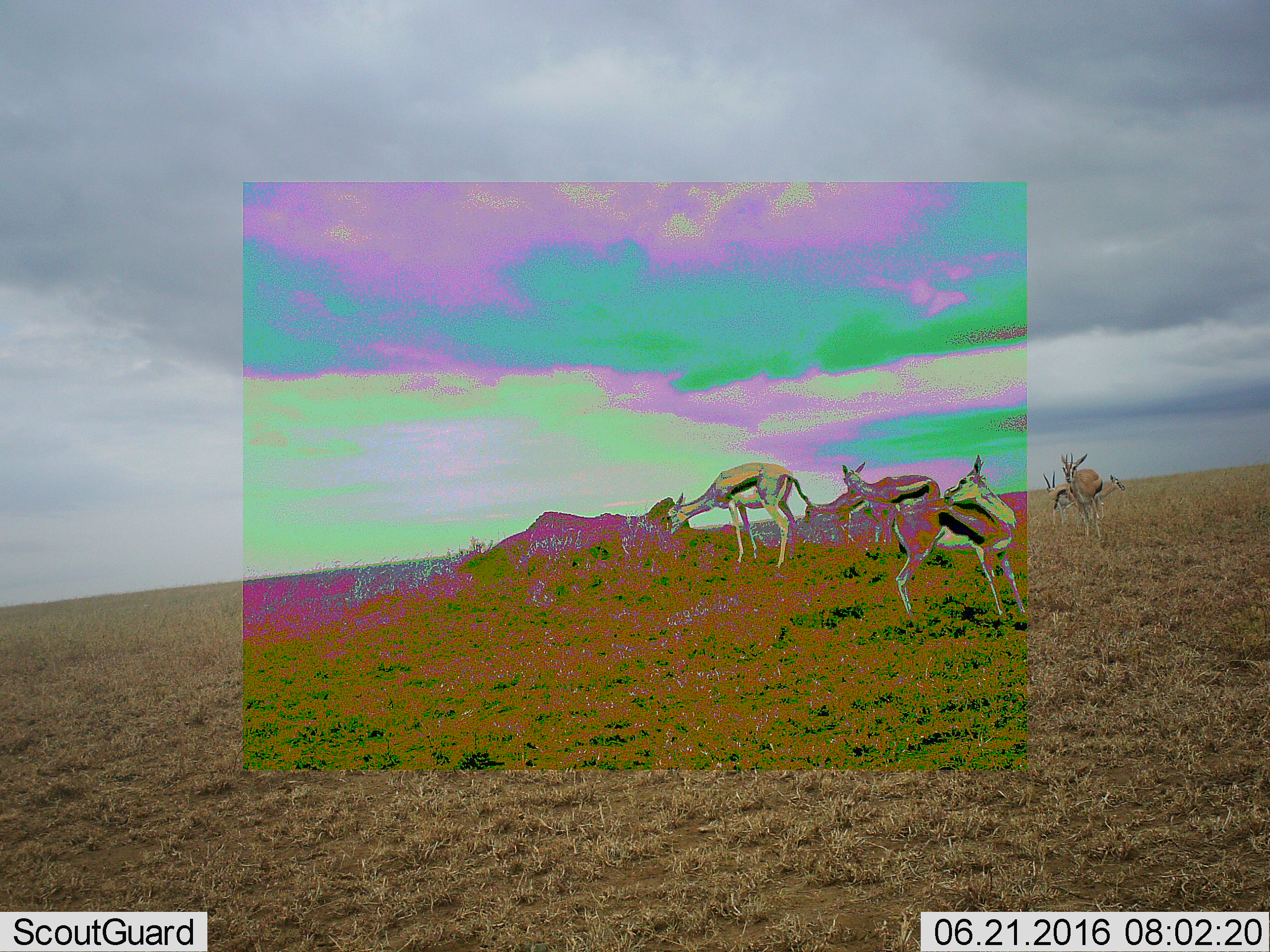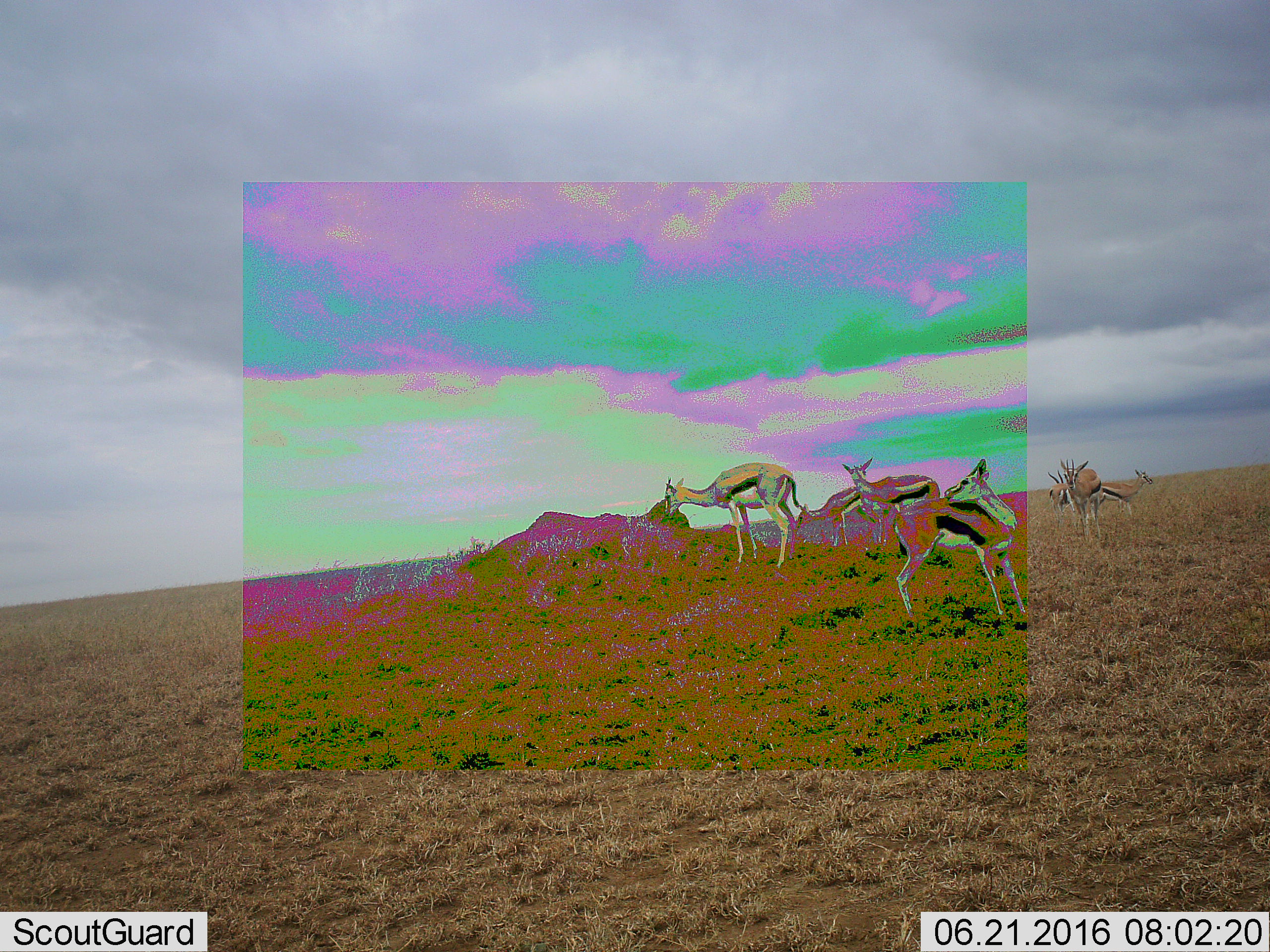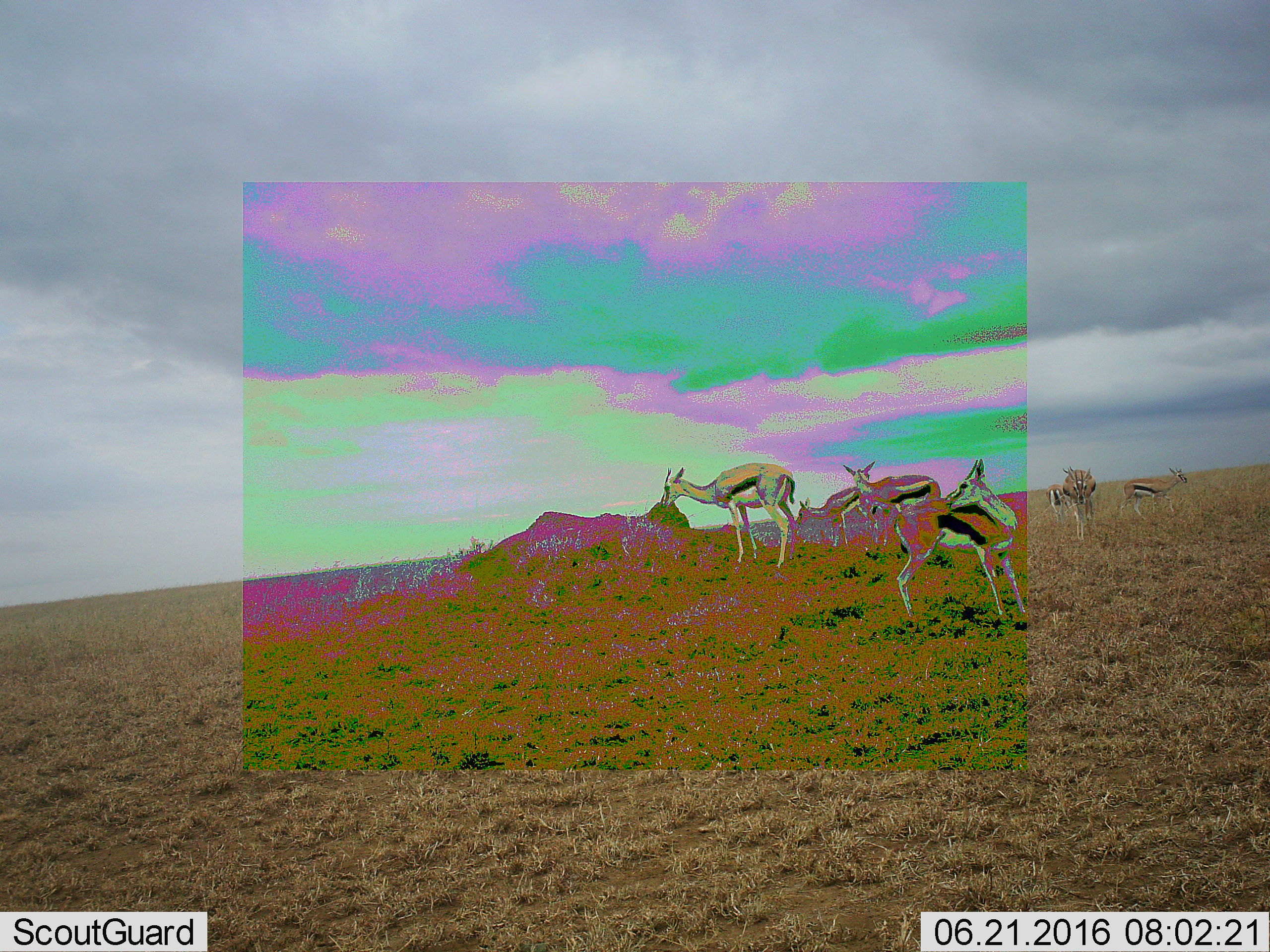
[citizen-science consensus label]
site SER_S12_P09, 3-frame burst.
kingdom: Animalia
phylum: Chordata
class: Mammalia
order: Artiodactyla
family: Bovidae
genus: Eudorcas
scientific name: Eudorcas thomsonii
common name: thomson's gazelle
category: gazellethomsons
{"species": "gazellethomsons (thomson's gazelle) (Eudorcas thomsonii)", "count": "7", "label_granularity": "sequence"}